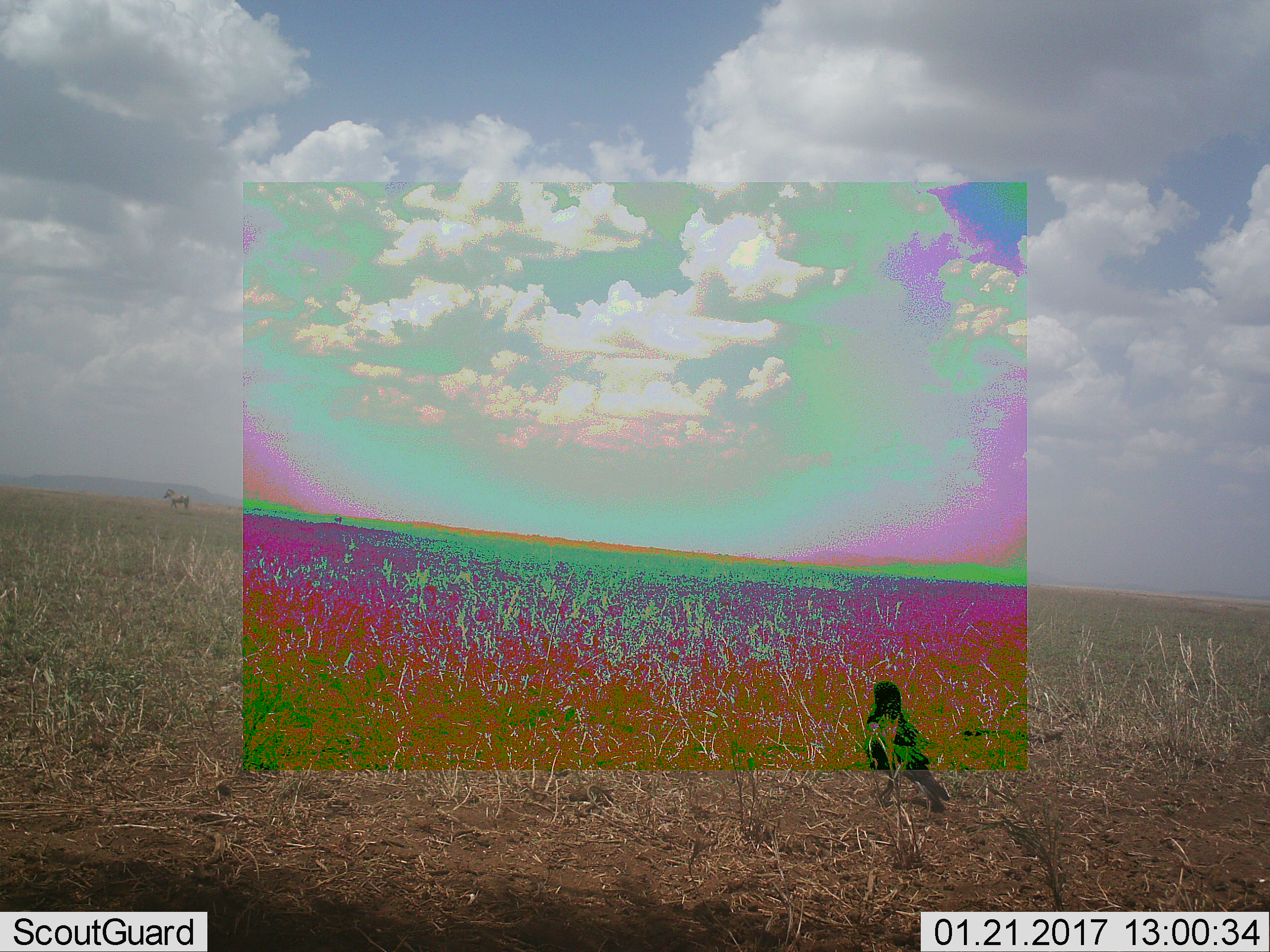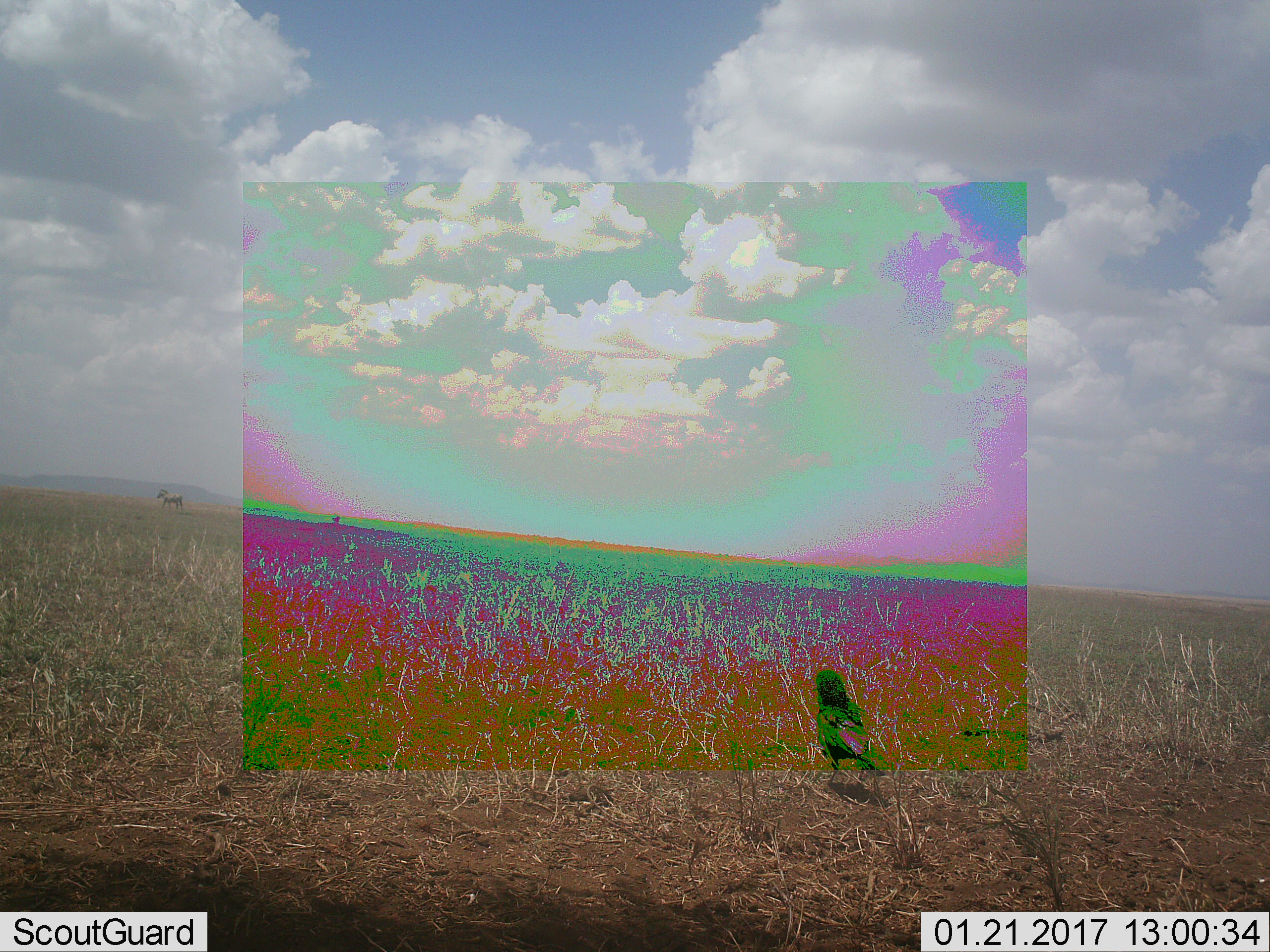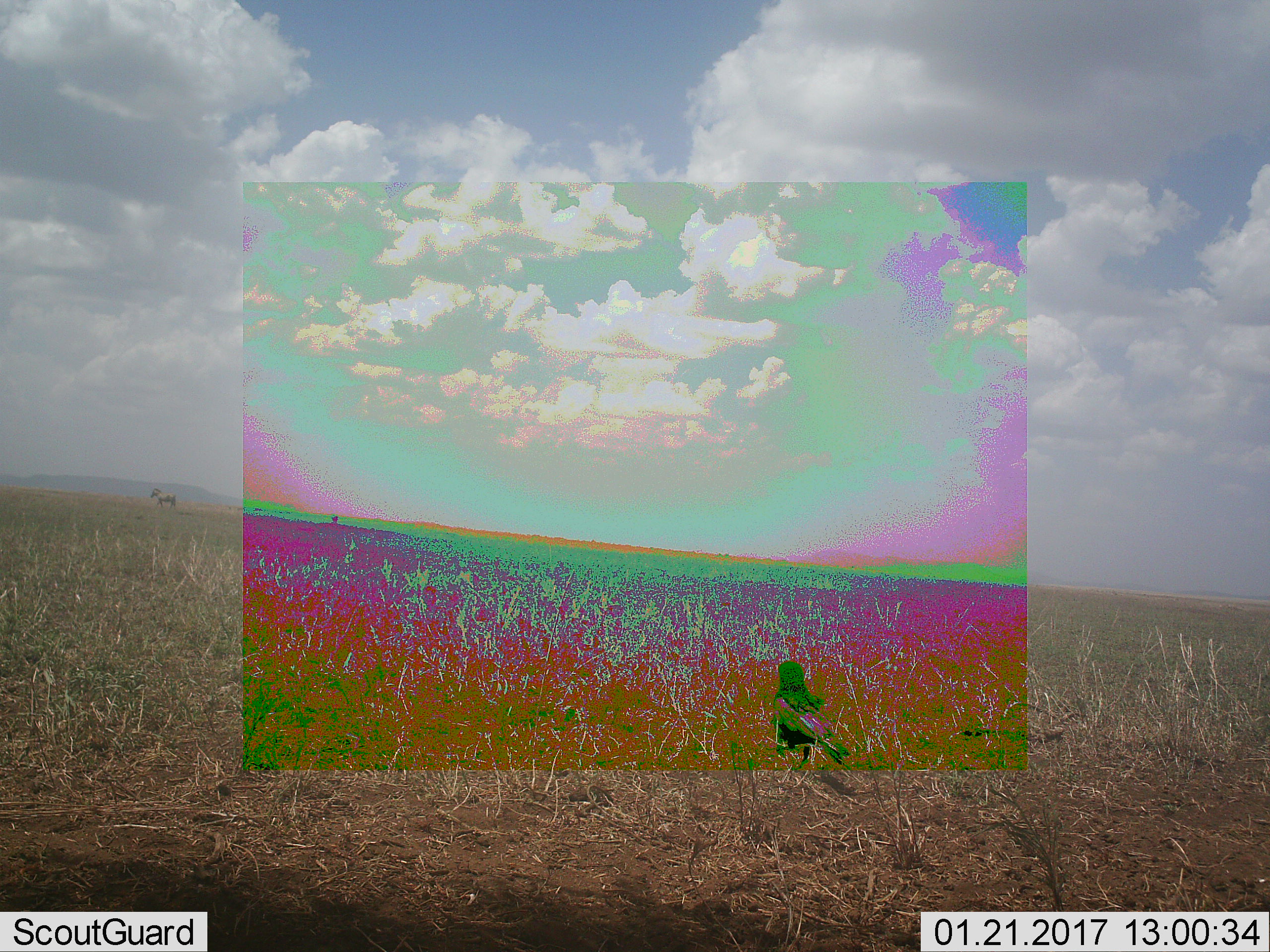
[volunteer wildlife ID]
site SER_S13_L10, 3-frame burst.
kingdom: Animalia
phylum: Chordata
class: Aves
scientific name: Aves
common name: bird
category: birdother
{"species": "birdother (bird) (Aves)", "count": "1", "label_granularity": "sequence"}